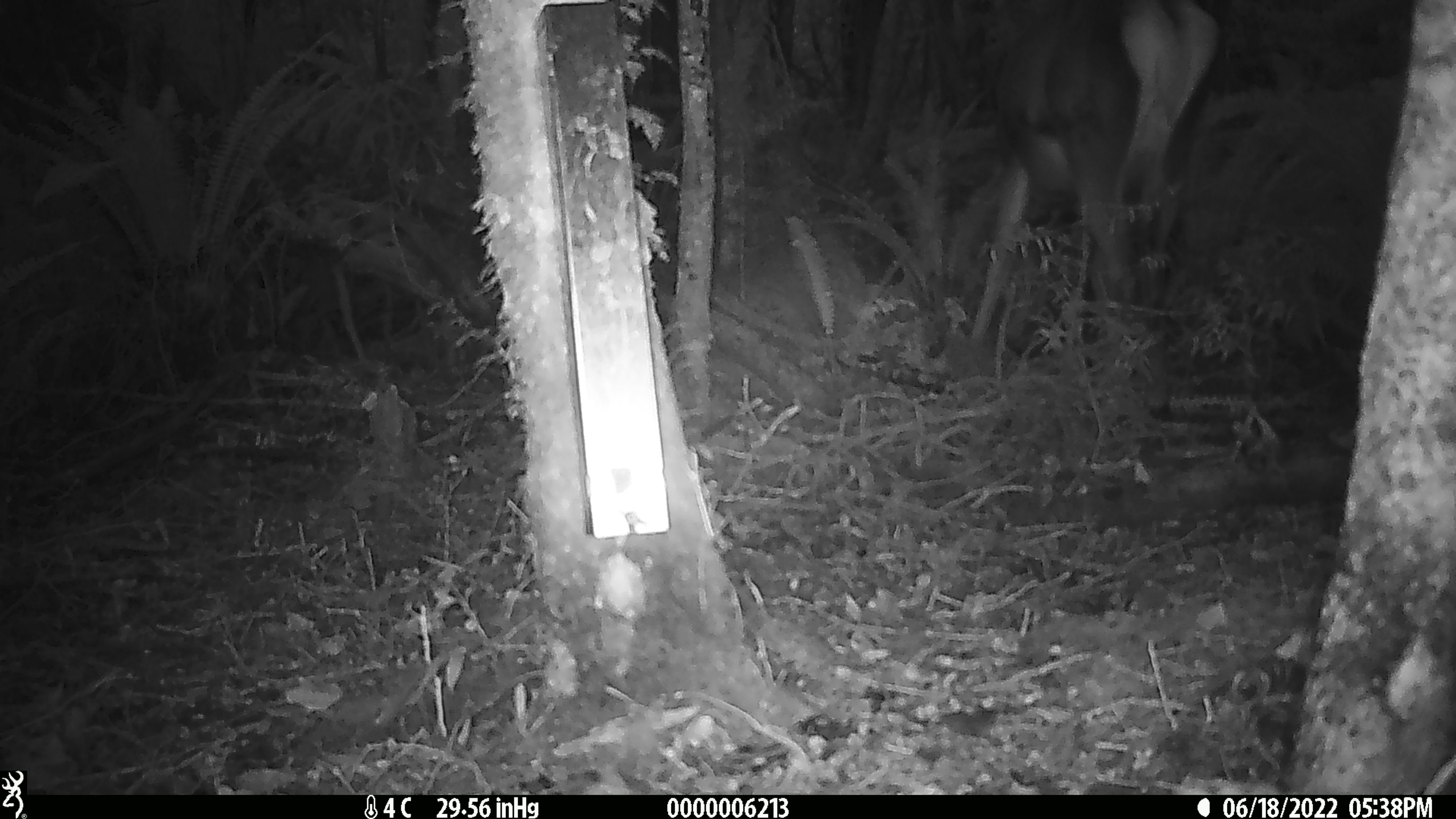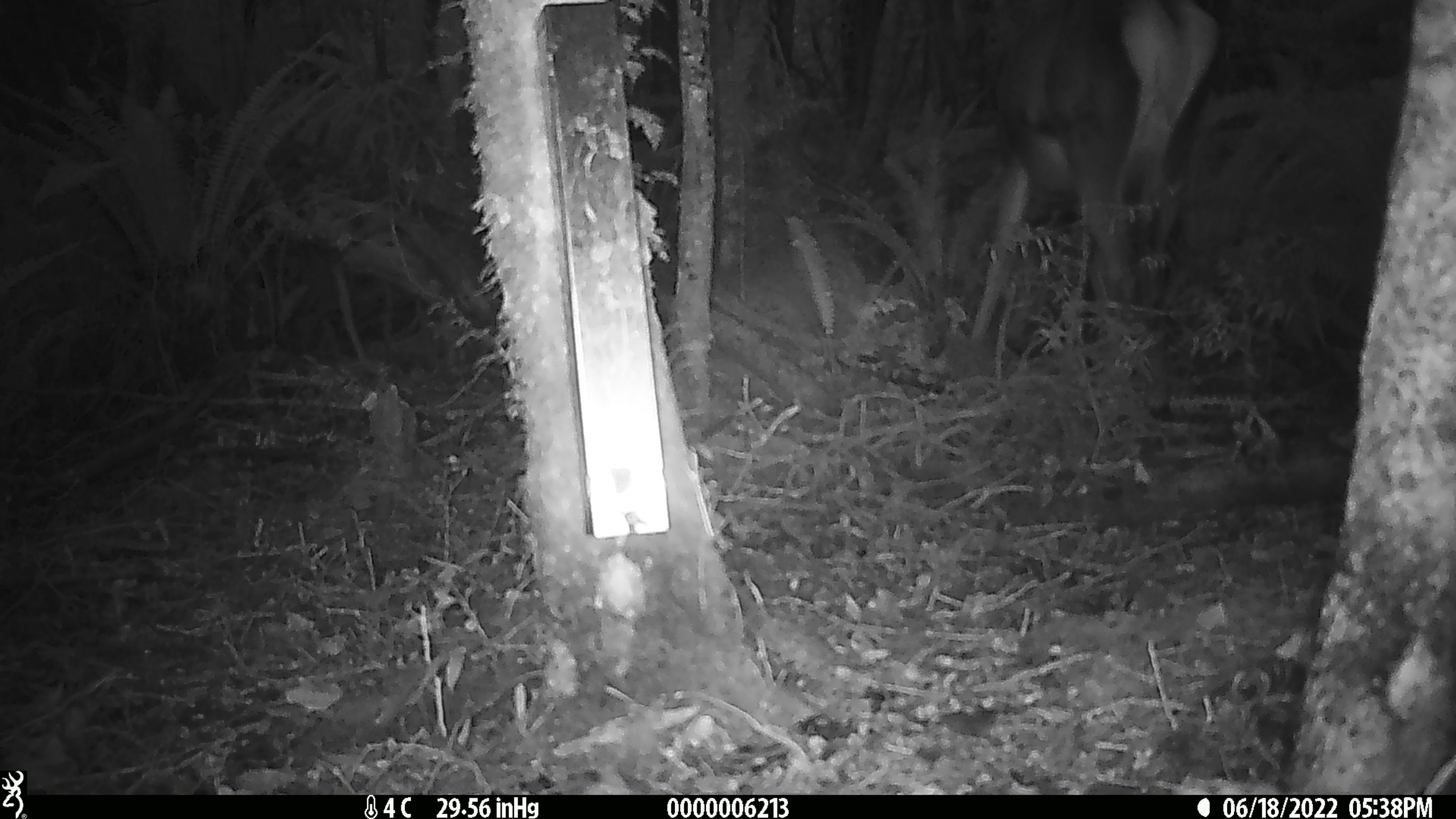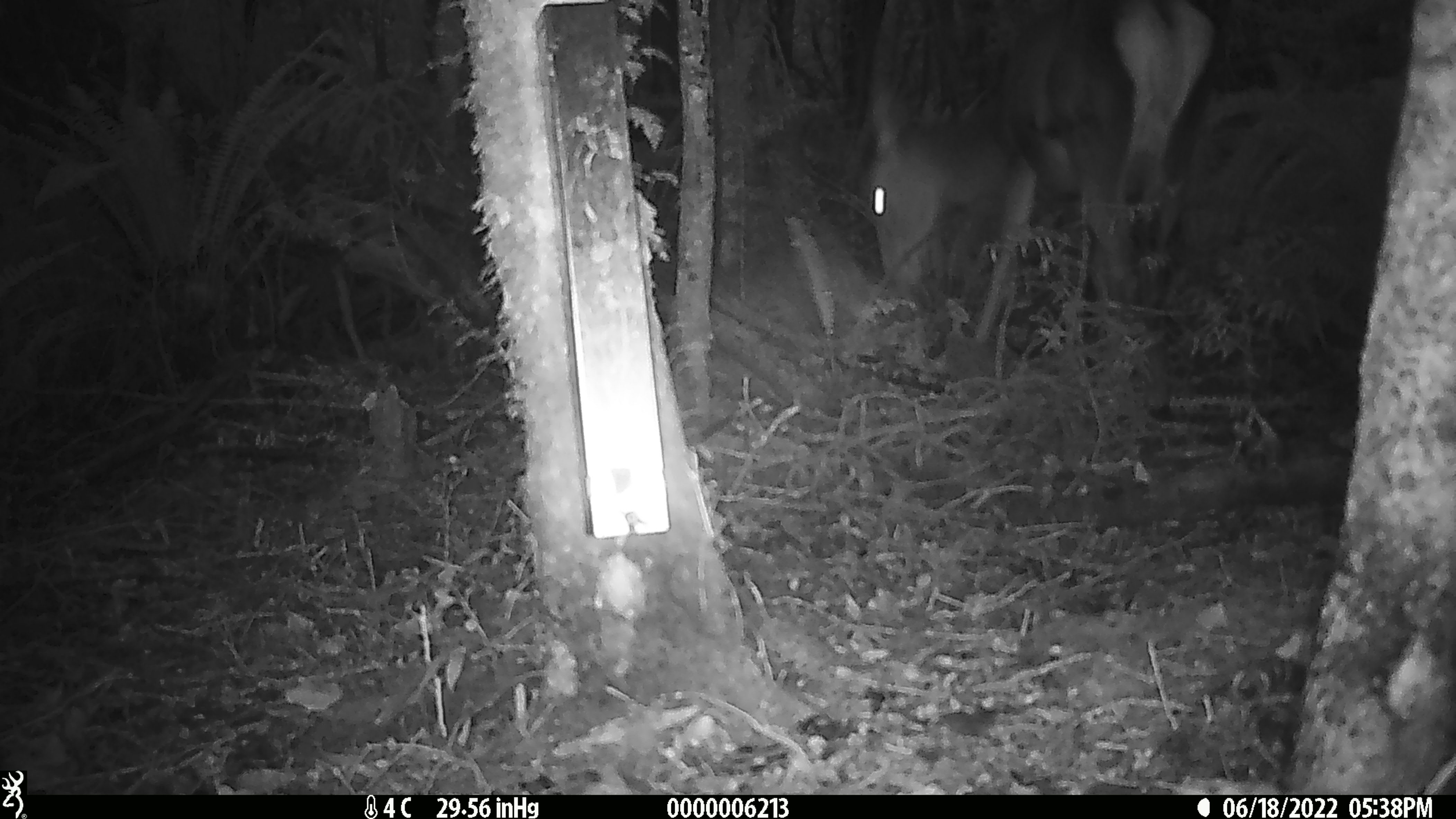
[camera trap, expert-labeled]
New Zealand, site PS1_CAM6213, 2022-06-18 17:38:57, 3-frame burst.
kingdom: Animalia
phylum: Chordata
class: Mammalia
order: Artiodactyla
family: Cervidae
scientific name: Cervidae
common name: deer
Deer (Cervidae).